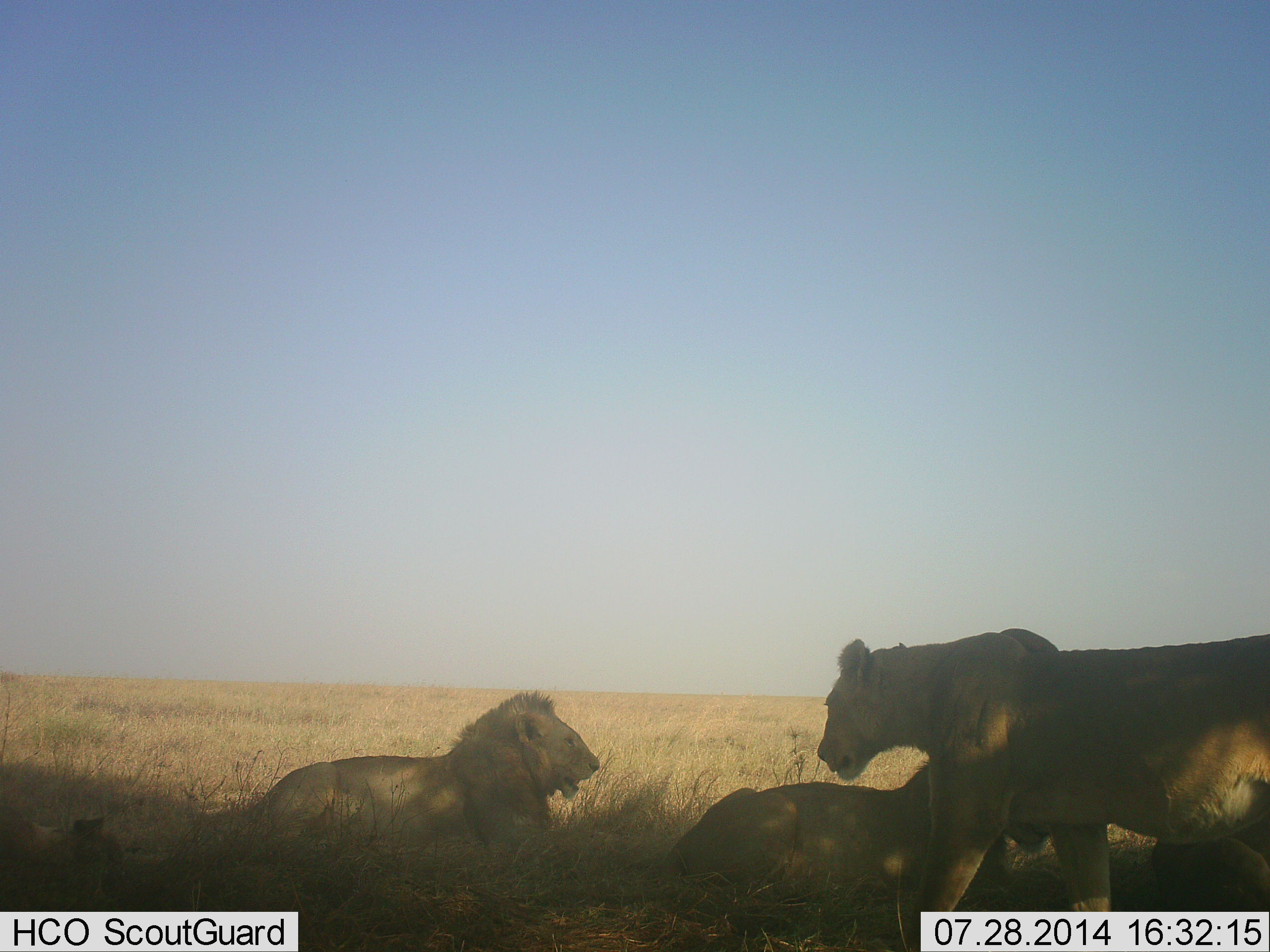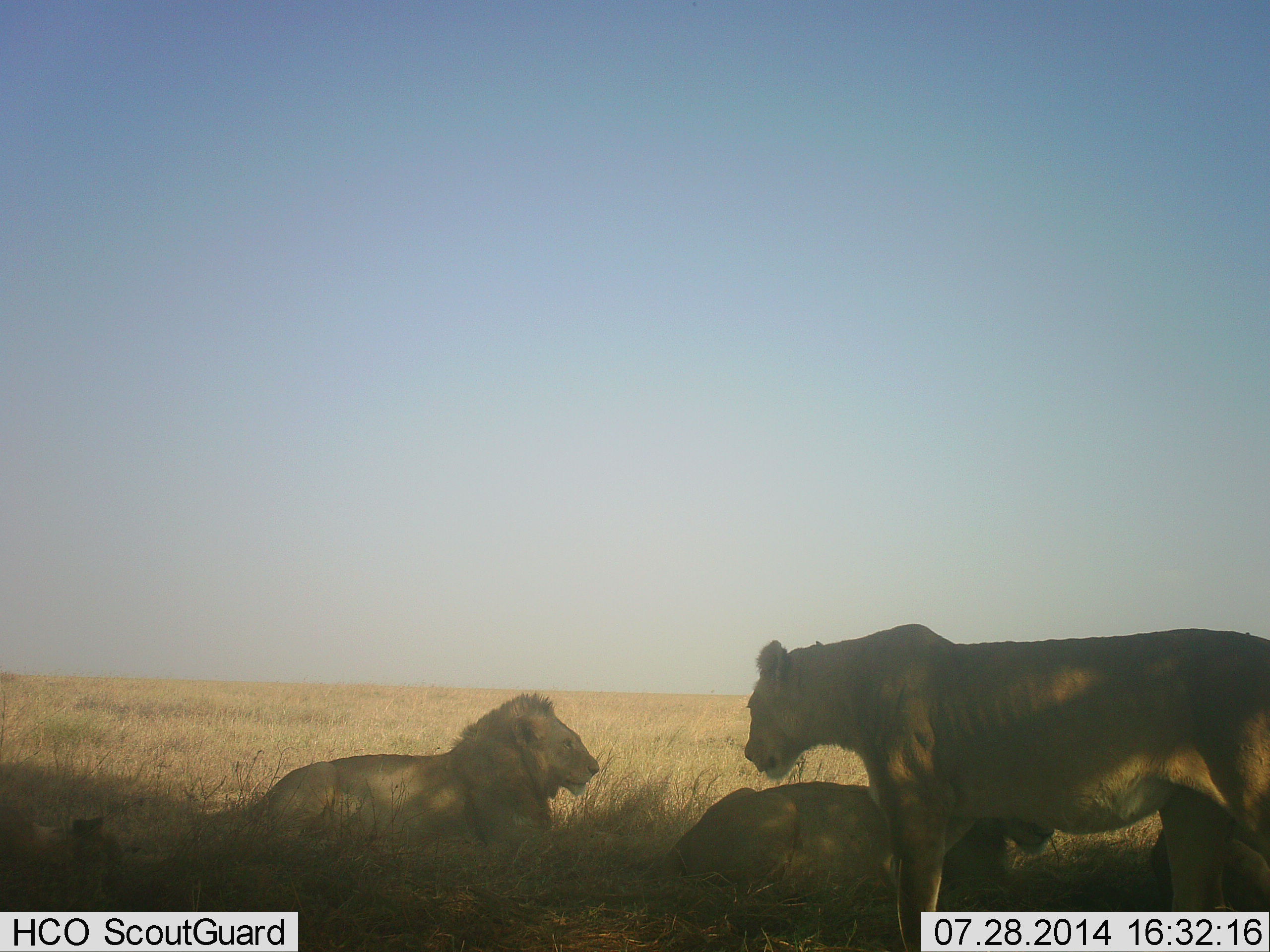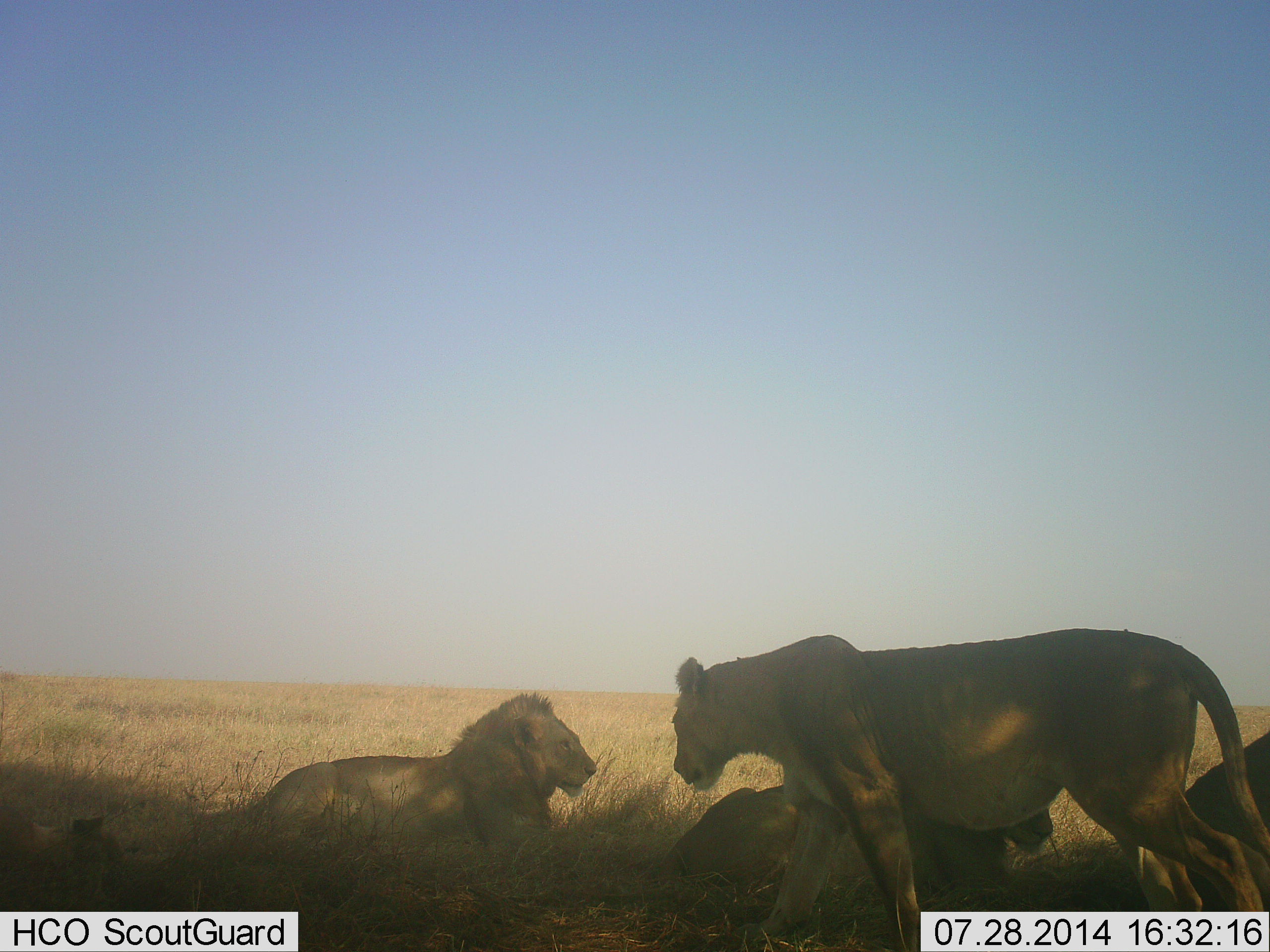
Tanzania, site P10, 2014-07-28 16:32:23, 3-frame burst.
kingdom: Animalia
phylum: Chordata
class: Mammalia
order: Carnivora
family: Felidae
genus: Panthera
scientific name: Panthera leo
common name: lion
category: lionfemale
Lionfemale (lion) (Panthera leo), count 3. Behavior (volunteer vote fractions): standing 30%, resting 90%, moving 60%, interacting 0%. Young present (vote fraction): 0%. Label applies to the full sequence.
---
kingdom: Animalia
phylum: Chordata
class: Mammalia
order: Carnivora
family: Felidae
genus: Panthera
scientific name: Panthera leo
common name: lion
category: lionmale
Lionmale (lion) (Panthera leo), count 1. Behavior (volunteer vote fractions): standing 0%, resting 100%, moving 0%, interacting 0%. Young present (vote fraction): 0%. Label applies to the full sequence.